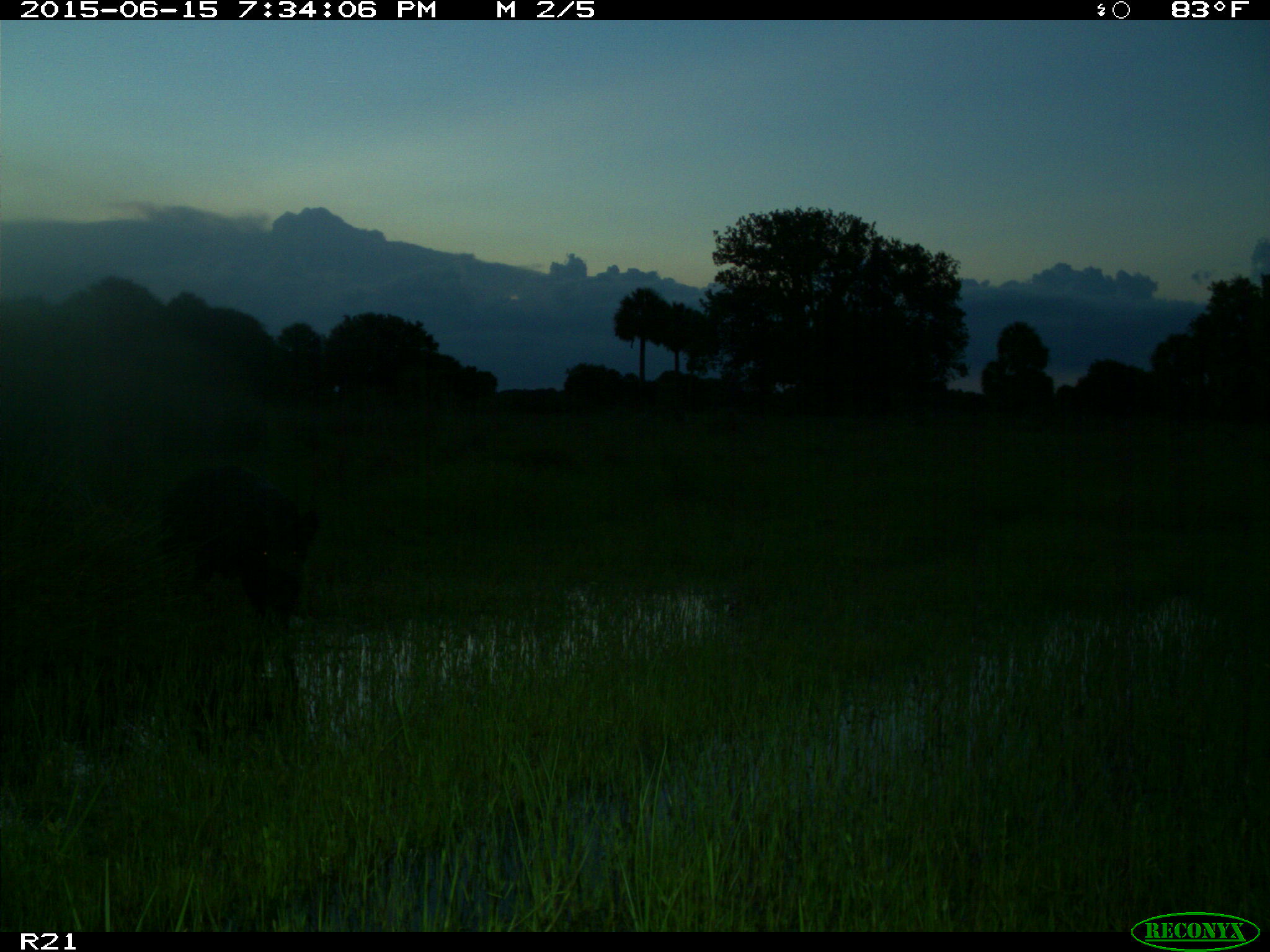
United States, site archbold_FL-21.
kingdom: Animalia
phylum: Chordata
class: Mammalia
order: Artiodactyla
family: Suidae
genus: Sus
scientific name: Sus scrofa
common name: wild boar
Sus scrofa (wild boar).